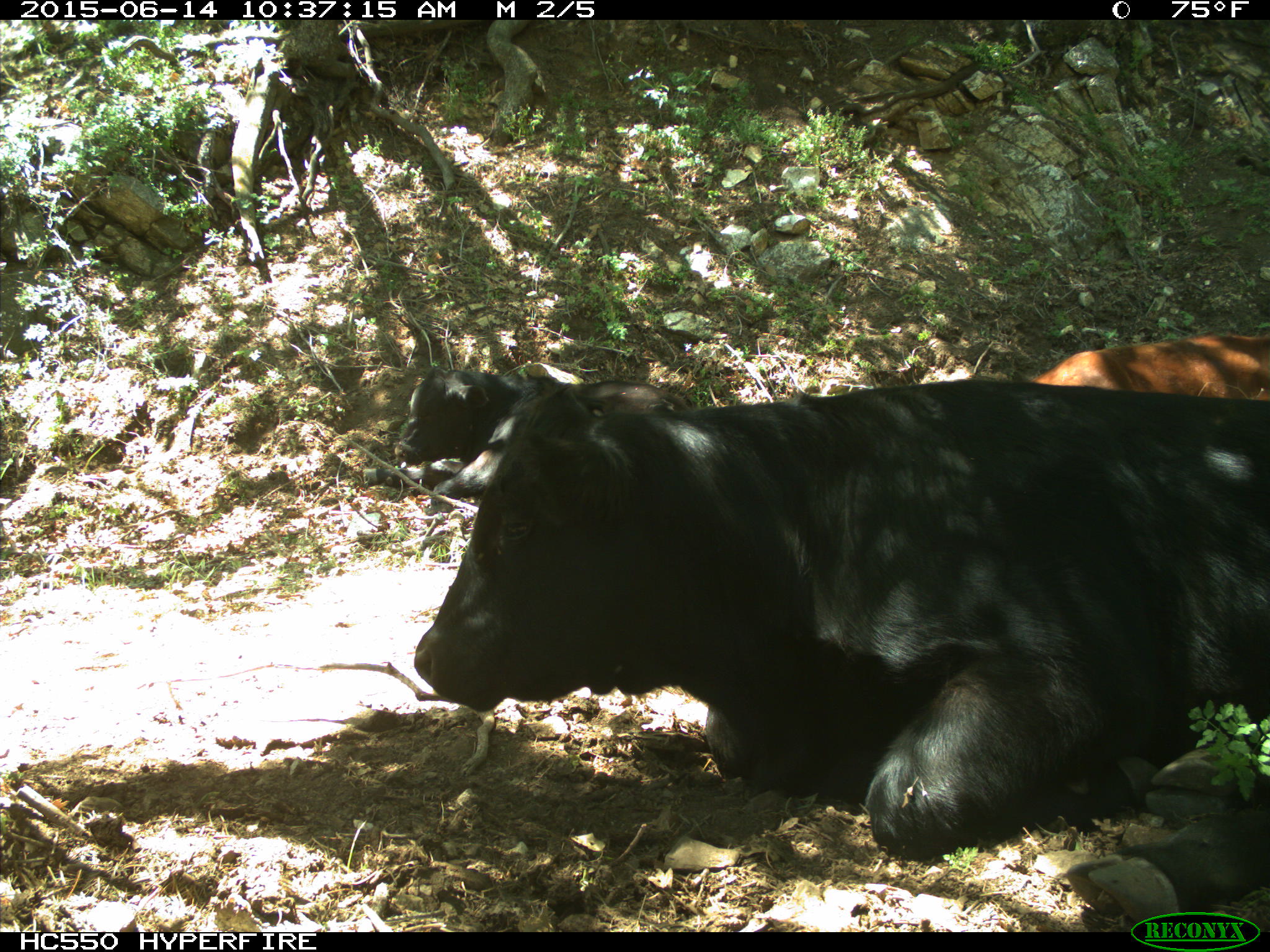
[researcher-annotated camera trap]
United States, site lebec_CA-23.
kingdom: Animalia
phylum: Chordata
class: Mammalia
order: Artiodactyla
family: Bovidae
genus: Bos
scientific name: Bos taurus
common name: domestic cow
Bos taurus (domestic cow).